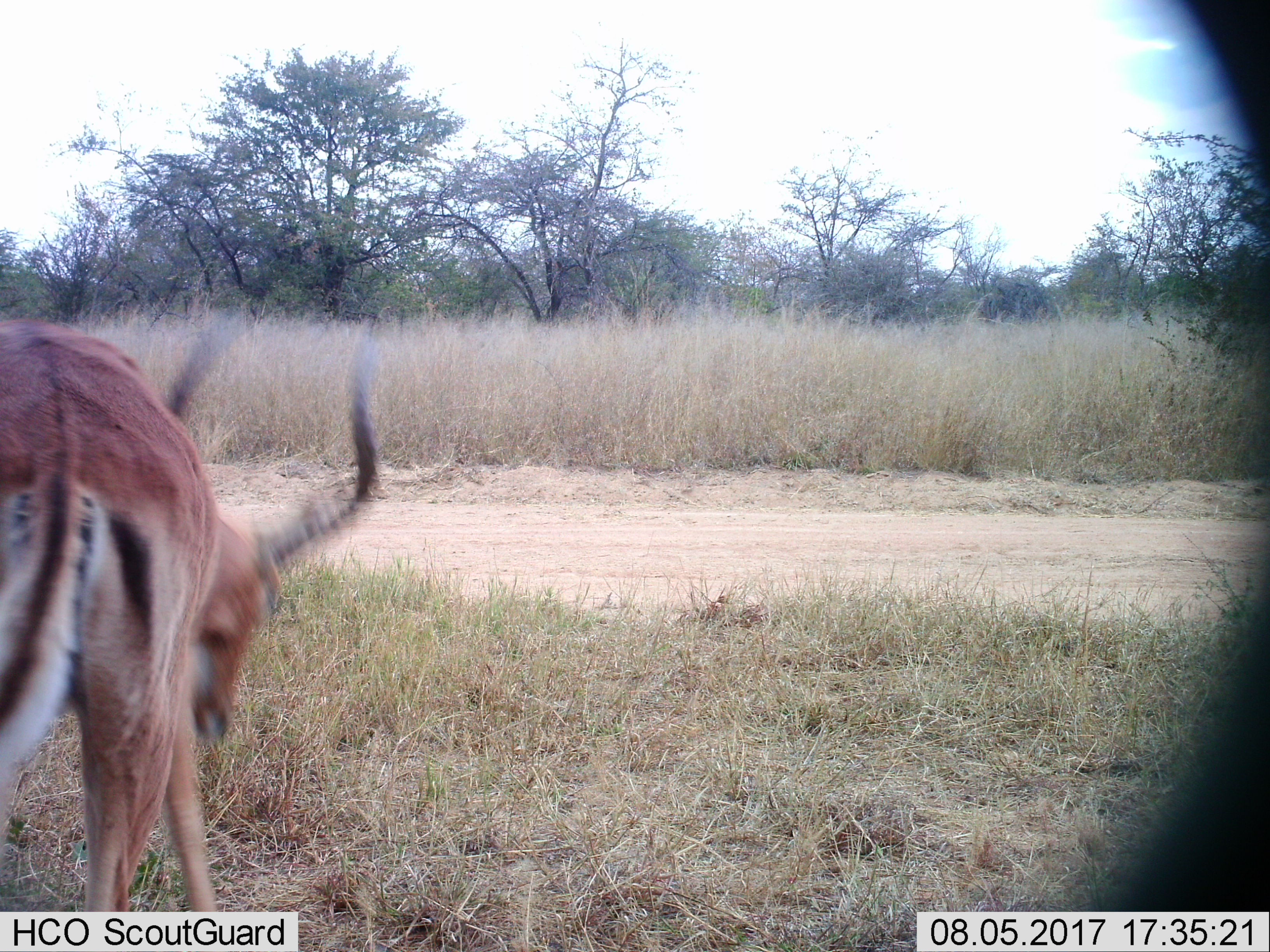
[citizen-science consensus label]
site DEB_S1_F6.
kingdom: Animalia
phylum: Chordata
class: Mammalia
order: Artiodactyla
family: Bovidae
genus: Aepyceros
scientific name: Aepyceros melampus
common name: impala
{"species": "impala (Aepyceros melampus)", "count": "1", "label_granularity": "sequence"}